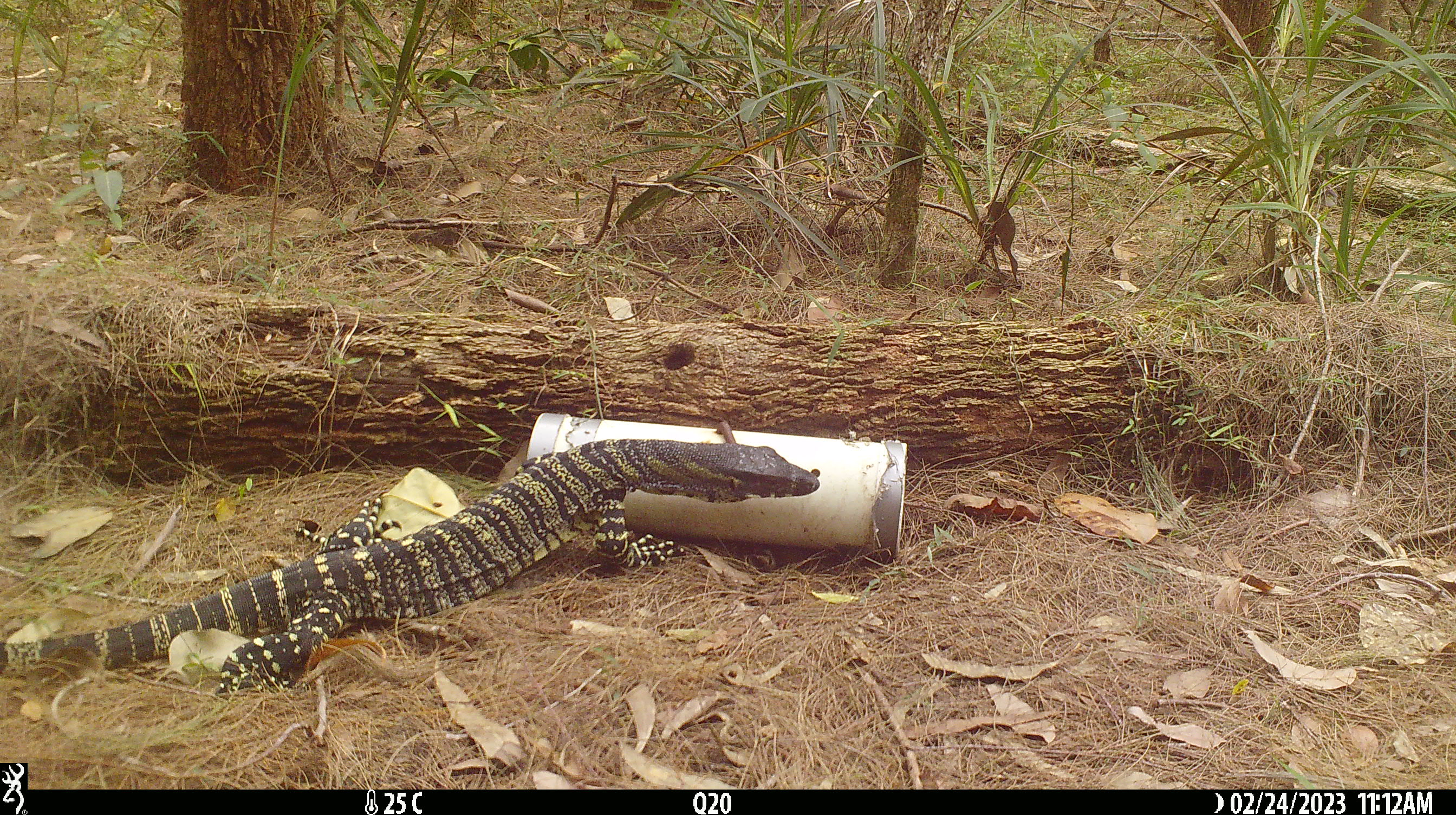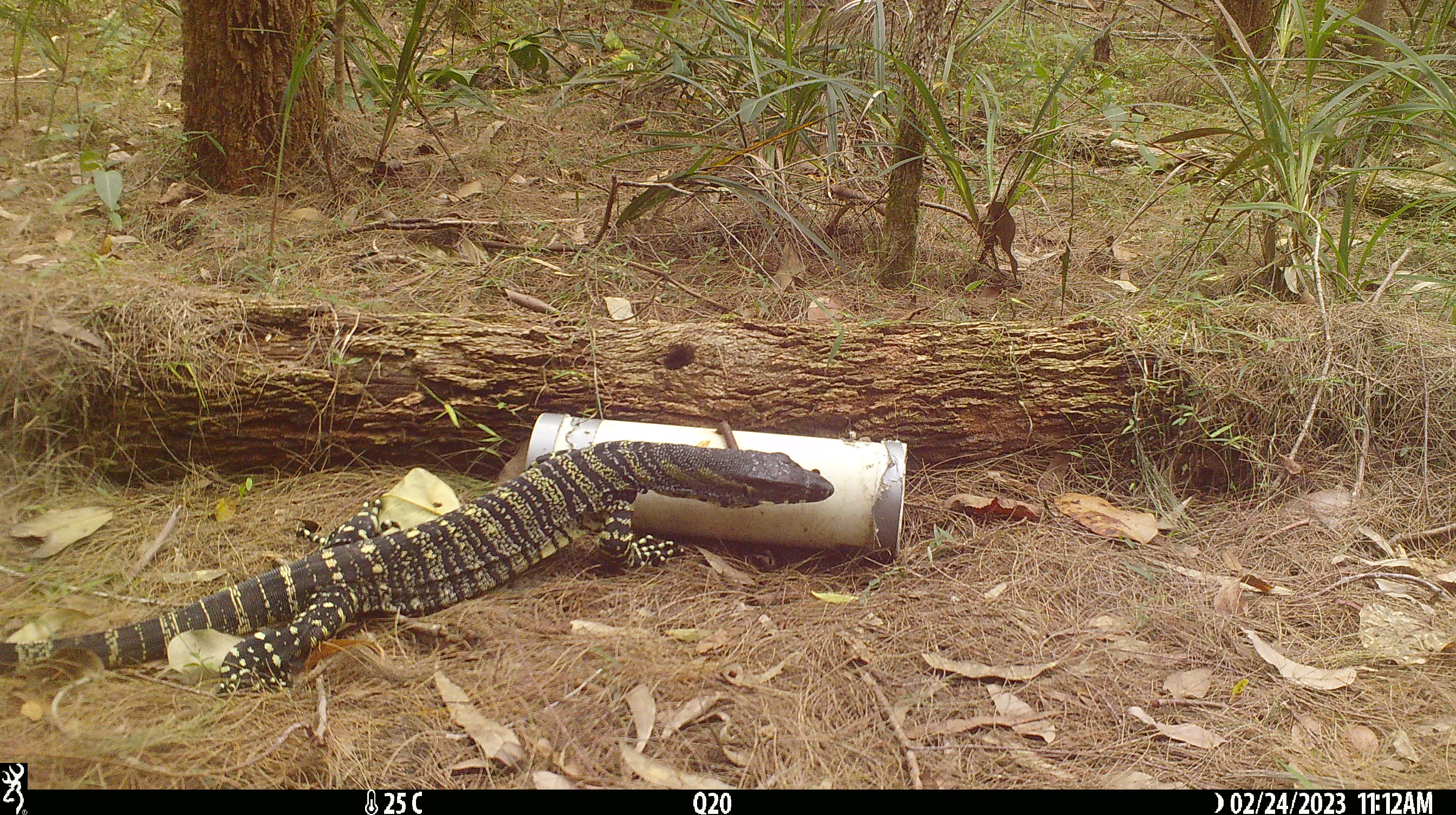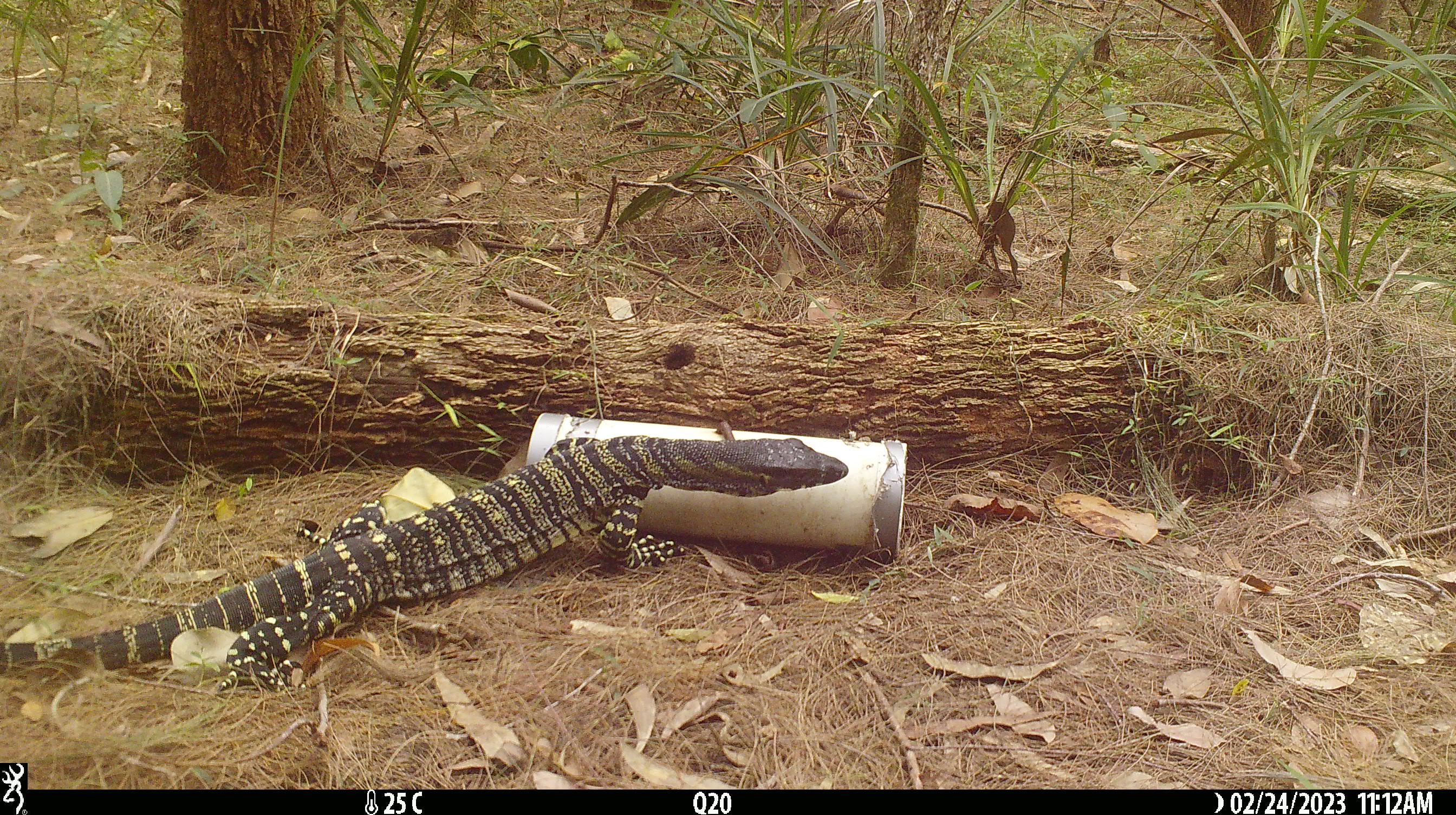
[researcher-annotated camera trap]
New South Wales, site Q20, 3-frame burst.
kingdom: Animalia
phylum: Chordata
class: Reptilia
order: Squamata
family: Varanidae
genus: Varanus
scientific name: Varanus varius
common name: lace monitor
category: goanna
Goanna (lace monitor) (Varanus varius).